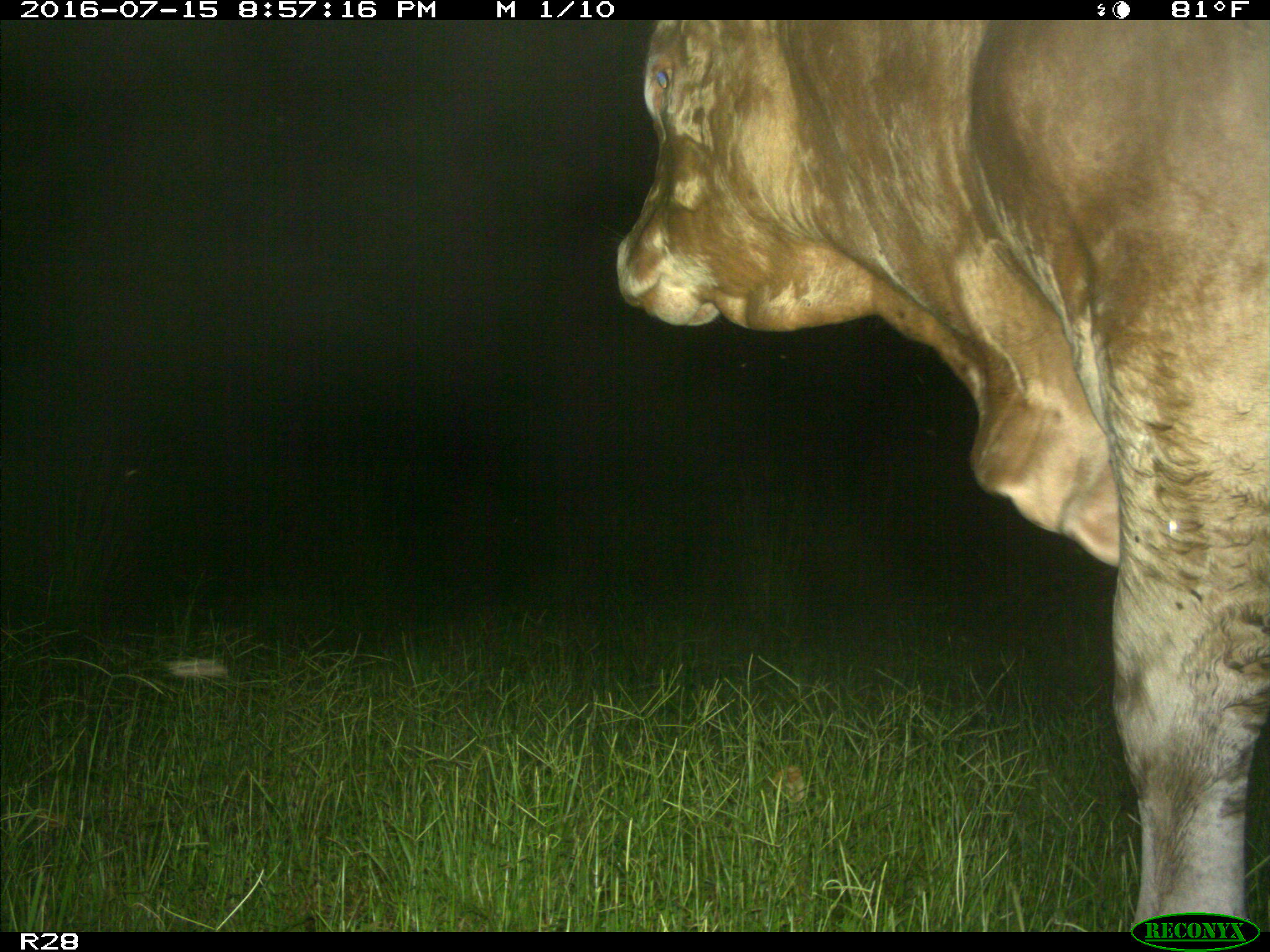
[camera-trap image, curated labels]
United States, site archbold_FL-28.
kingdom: Animalia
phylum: Chordata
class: Mammalia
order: Artiodactyla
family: Bovidae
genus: Bos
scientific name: Bos taurus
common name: domestic cow